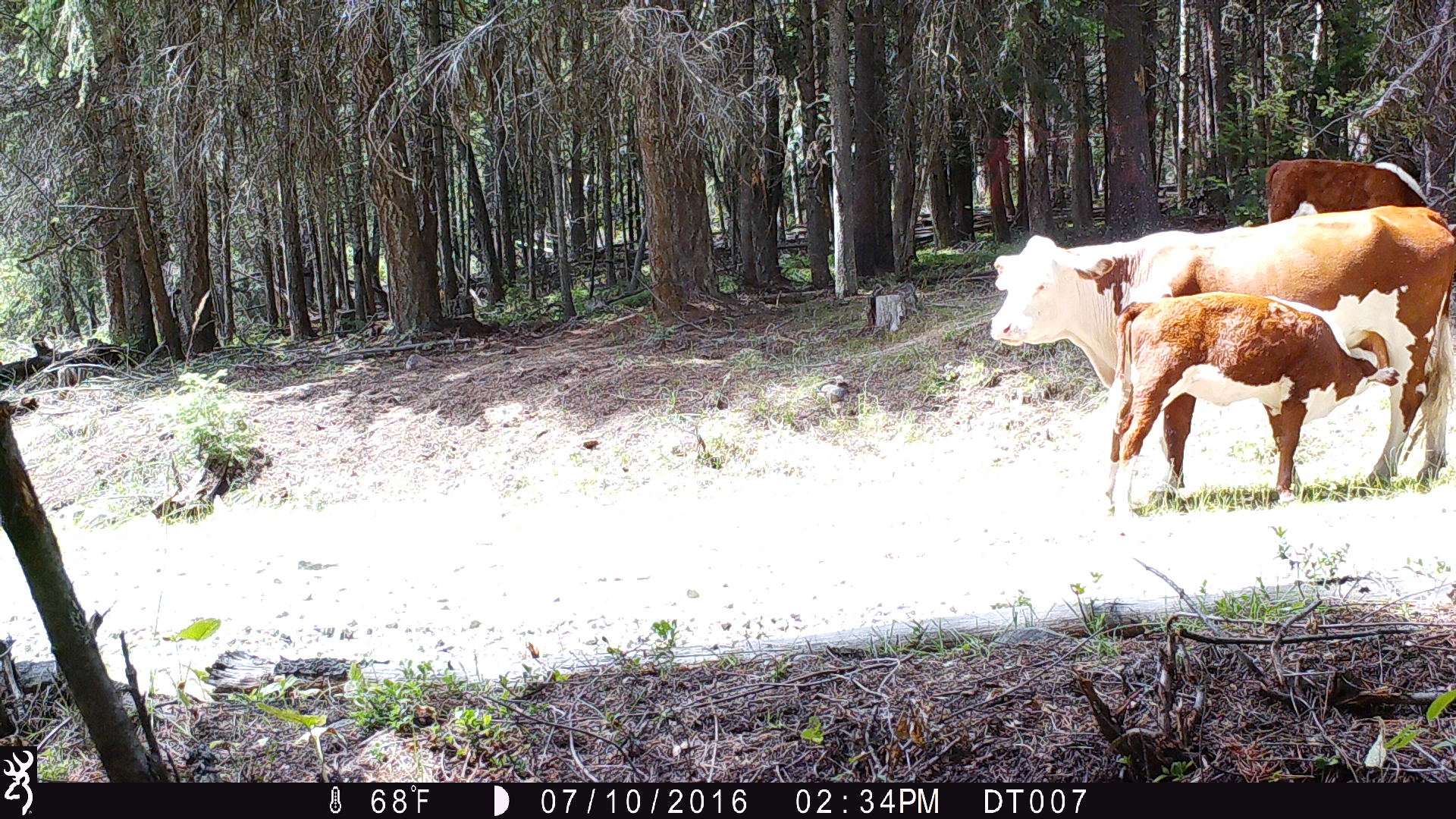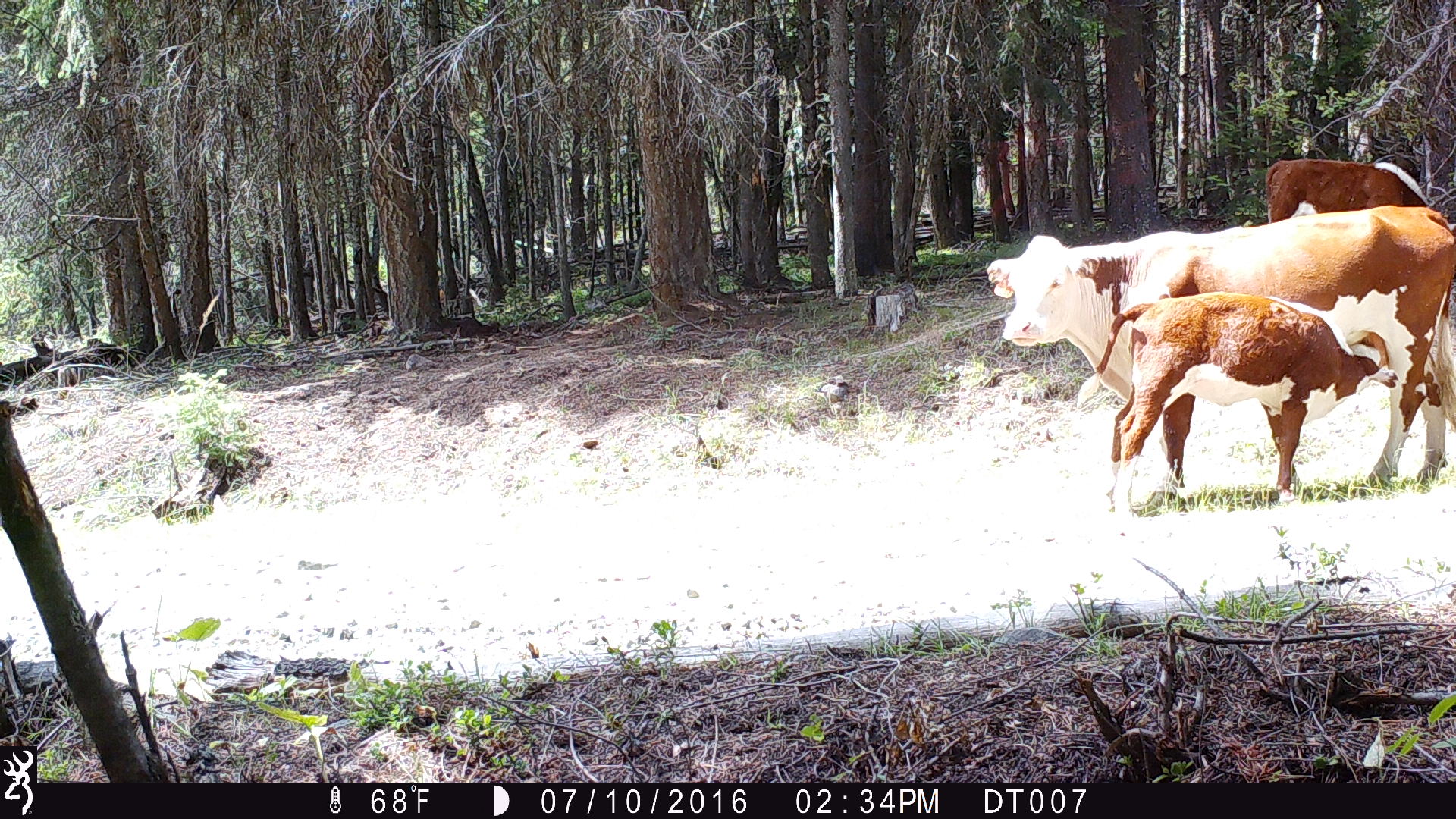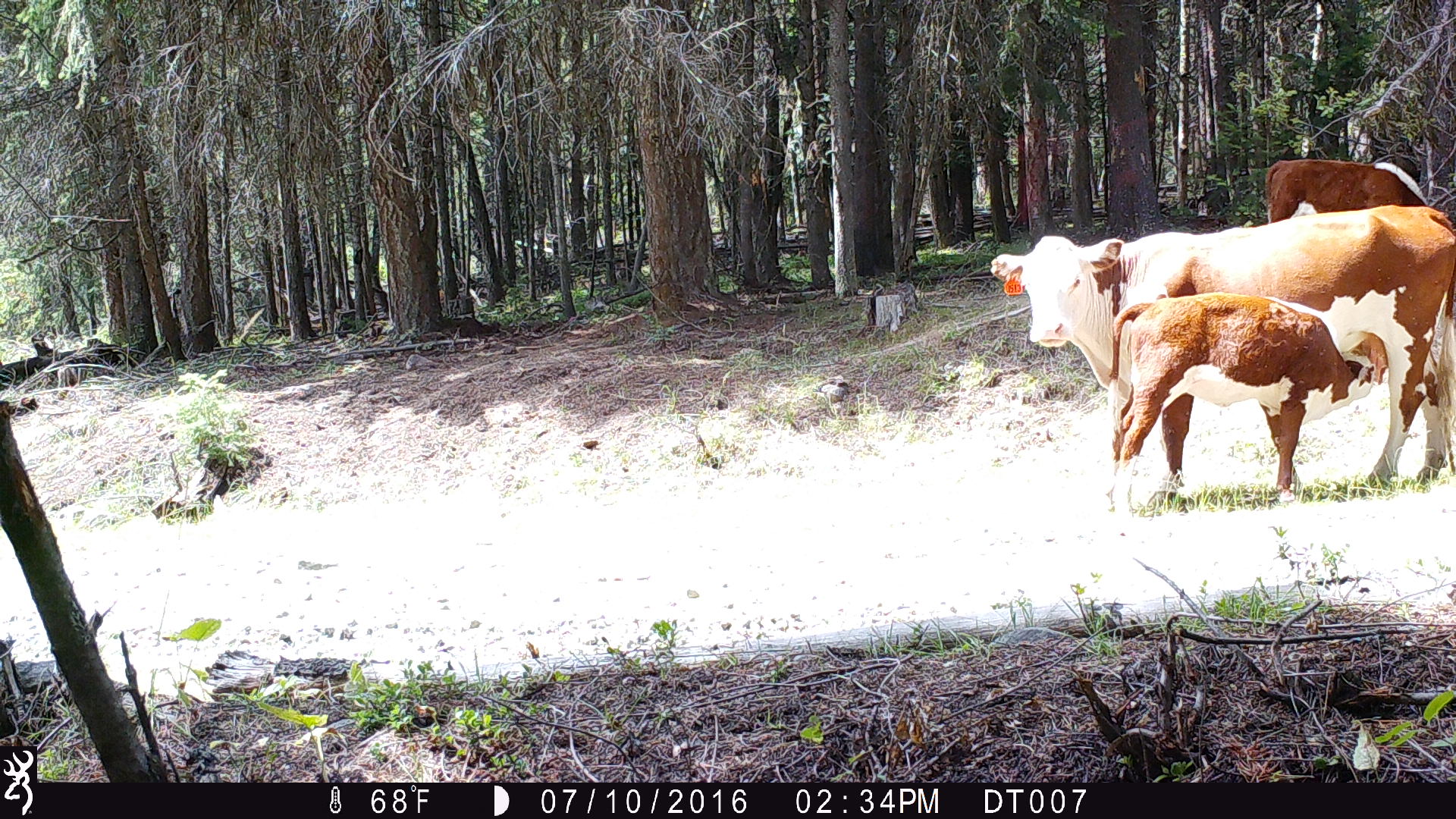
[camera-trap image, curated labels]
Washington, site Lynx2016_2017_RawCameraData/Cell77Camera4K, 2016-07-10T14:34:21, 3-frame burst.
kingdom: Animalia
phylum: Chordata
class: Mammalia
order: Artiodactyla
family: Bovidae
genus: Bos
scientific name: Bos taurus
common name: domestic cattle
Domestic cattle (Bos taurus). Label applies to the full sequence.